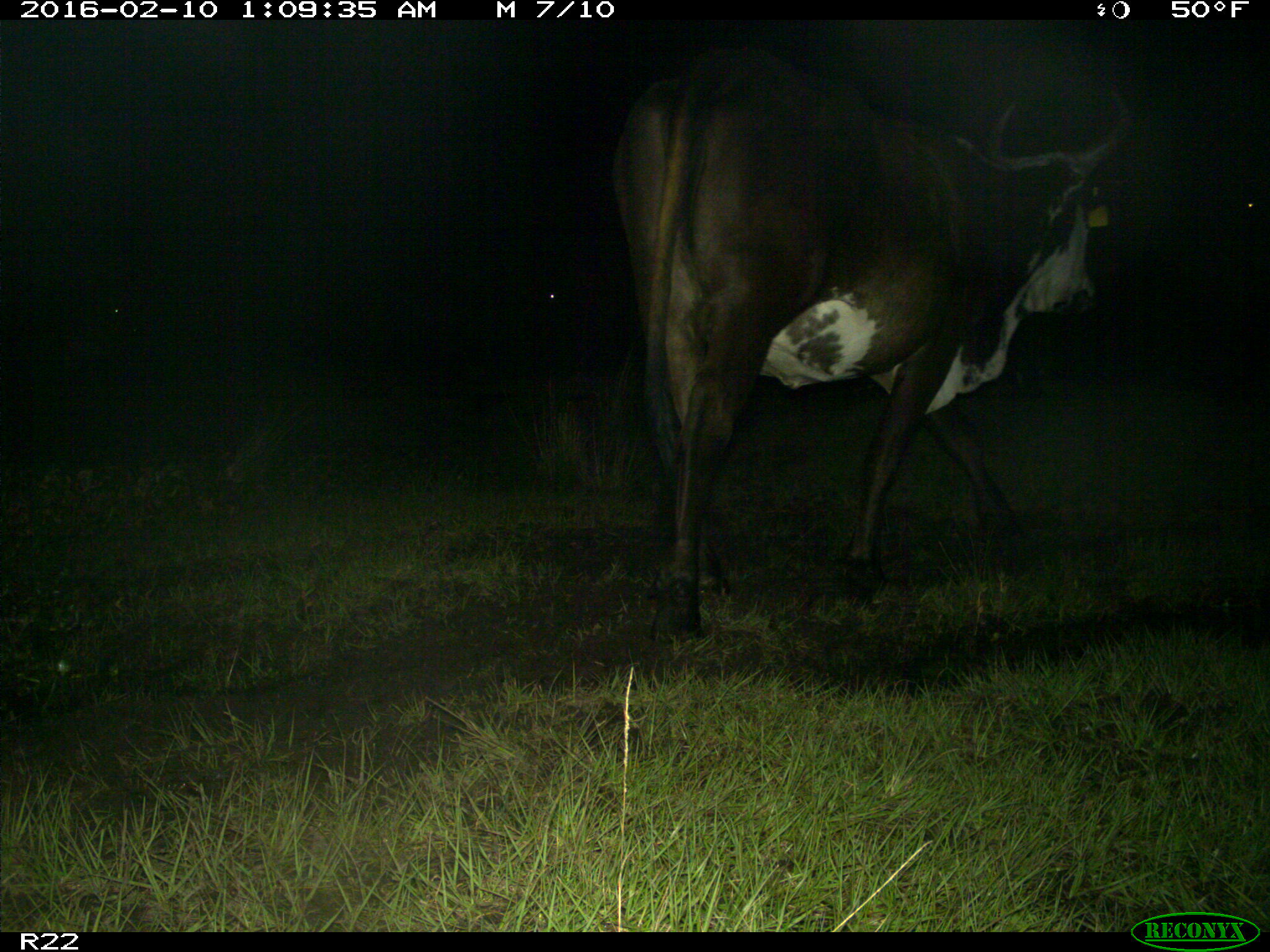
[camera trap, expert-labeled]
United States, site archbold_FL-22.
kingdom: Animalia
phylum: Chordata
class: Mammalia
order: Artiodactyla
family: Bovidae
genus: Bos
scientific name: Bos taurus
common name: domestic cow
Bos taurus (domestic cow).